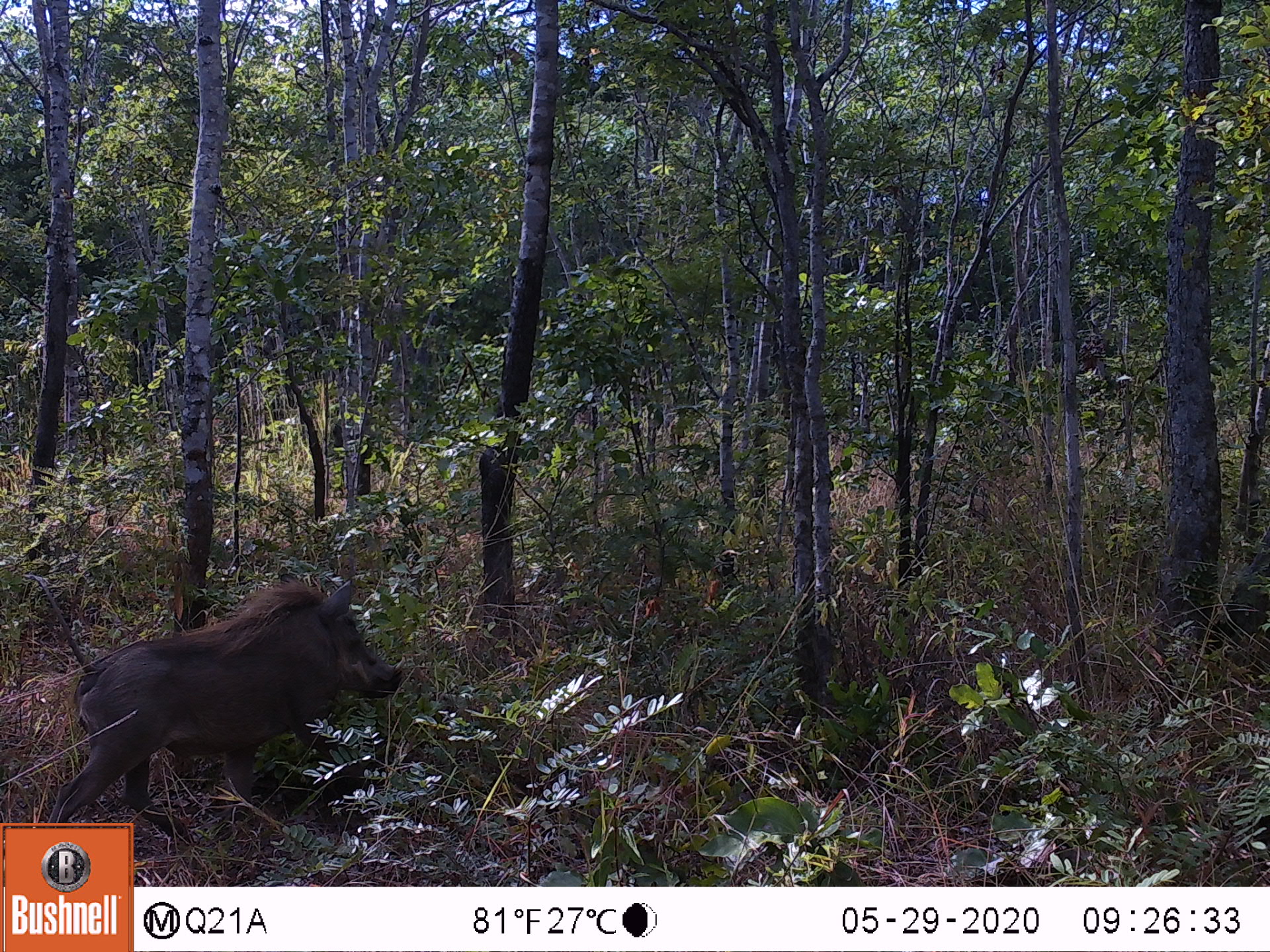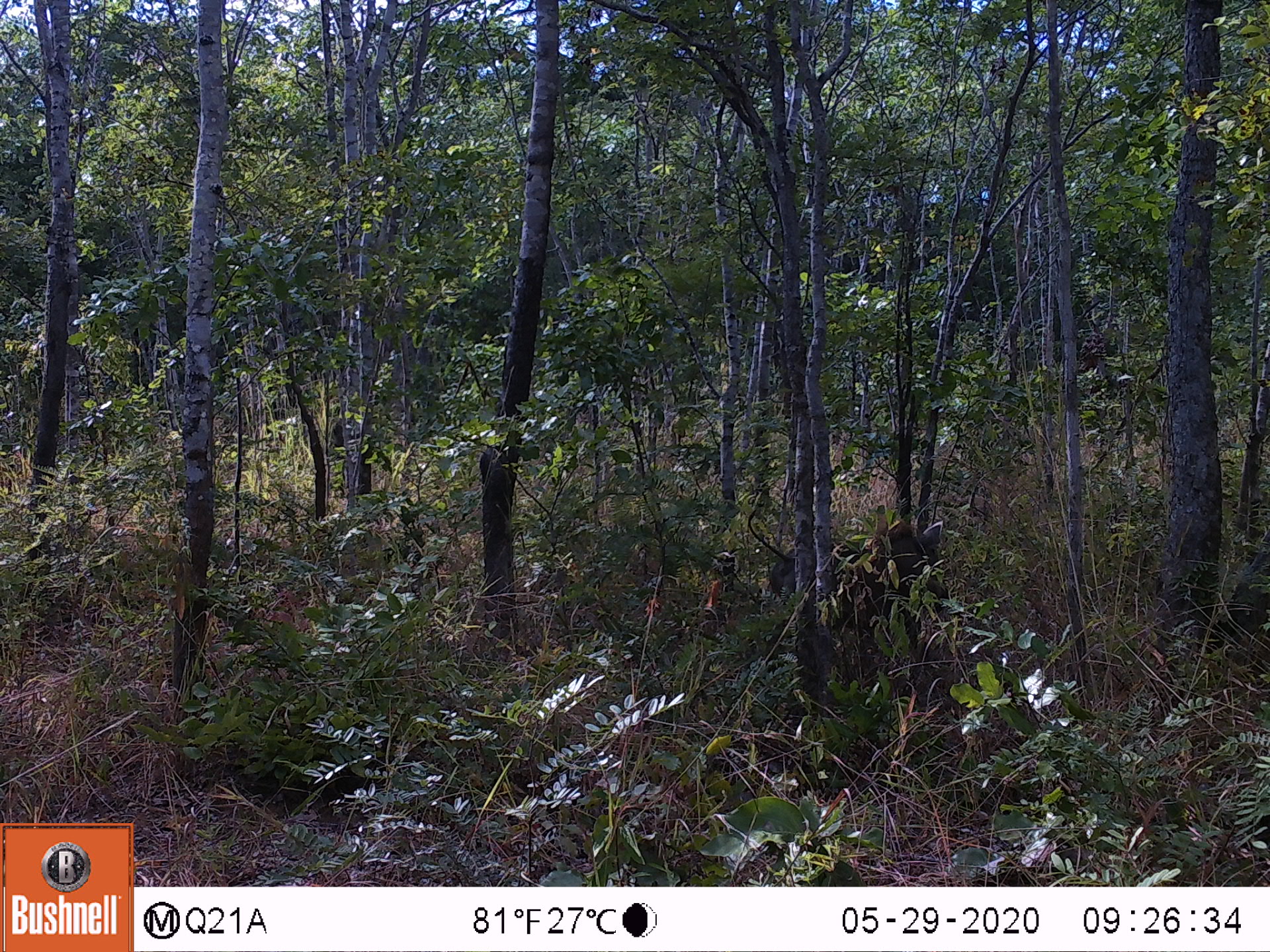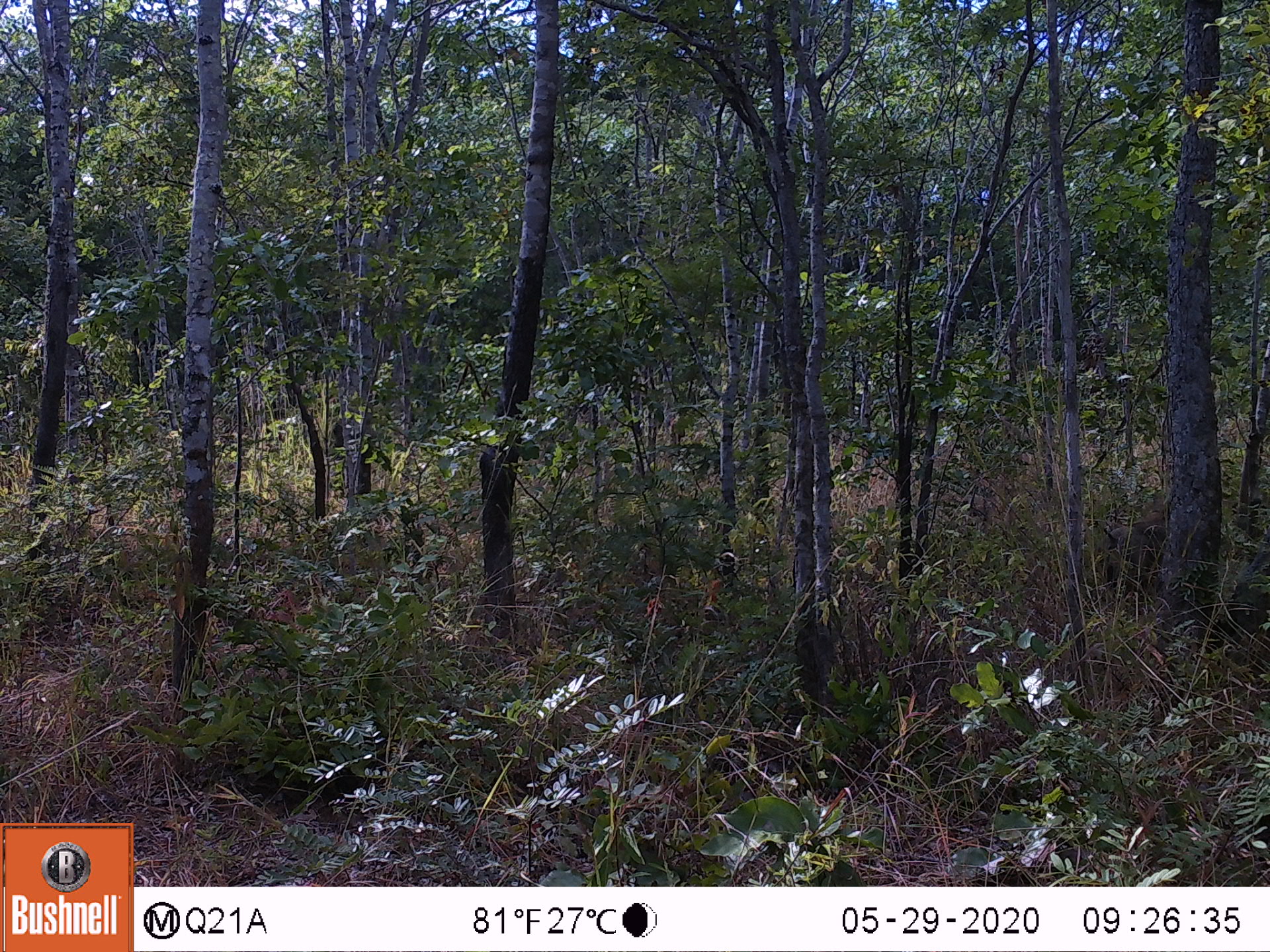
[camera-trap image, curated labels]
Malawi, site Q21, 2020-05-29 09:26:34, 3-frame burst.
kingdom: Animalia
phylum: Chordata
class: Mammalia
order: Artiodactyla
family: Suidae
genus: Phacochoerus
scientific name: Phacochoerus africanus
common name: common warthog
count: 1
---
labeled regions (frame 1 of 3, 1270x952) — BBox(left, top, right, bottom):
common warthog: BBox(49, 569, 406, 818)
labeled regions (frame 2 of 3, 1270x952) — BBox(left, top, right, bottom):
common warthog: BBox(760, 521, 954, 638)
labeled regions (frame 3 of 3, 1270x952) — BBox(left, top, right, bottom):
common warthog: BBox(1092, 512, 1173, 602)